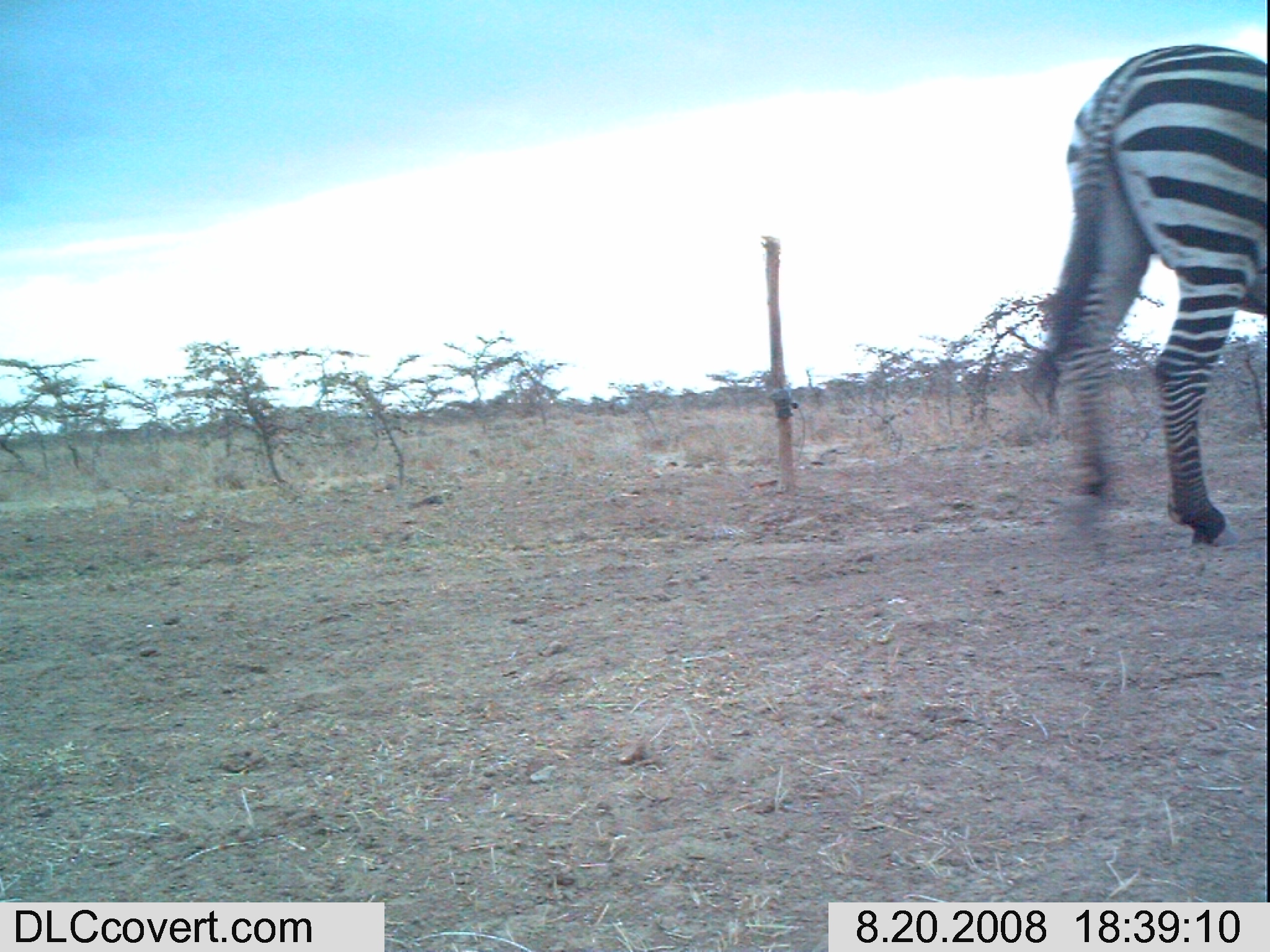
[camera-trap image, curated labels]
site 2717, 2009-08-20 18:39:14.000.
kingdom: Animalia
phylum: Chordata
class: Mammalia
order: Perissodactyla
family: Equidae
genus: Equus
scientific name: Equus quagga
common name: plains zebra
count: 1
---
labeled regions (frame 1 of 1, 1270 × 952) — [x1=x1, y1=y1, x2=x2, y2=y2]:
equus quagga: [x1=1004, y1=42, x2=1270, y2=547]